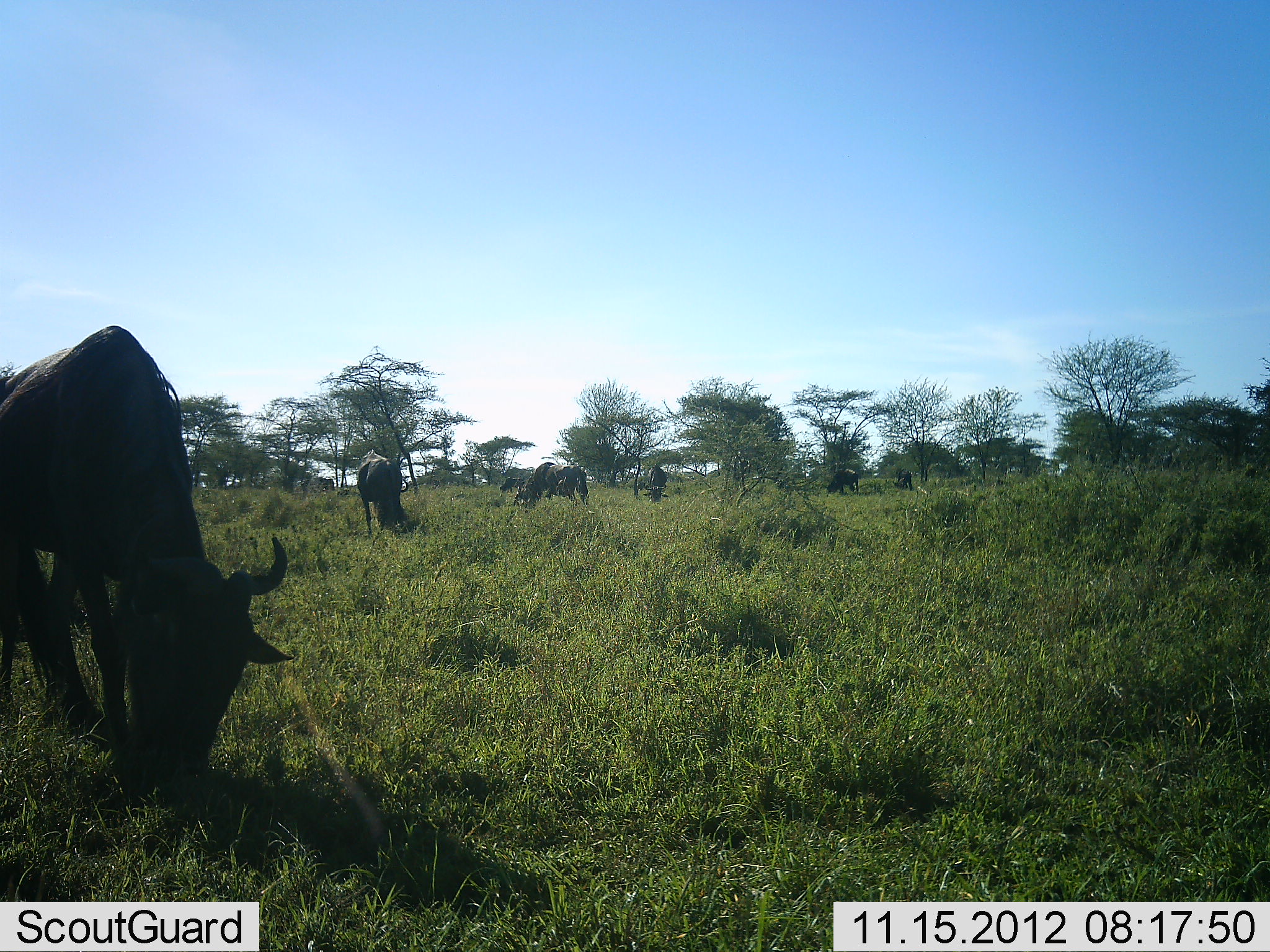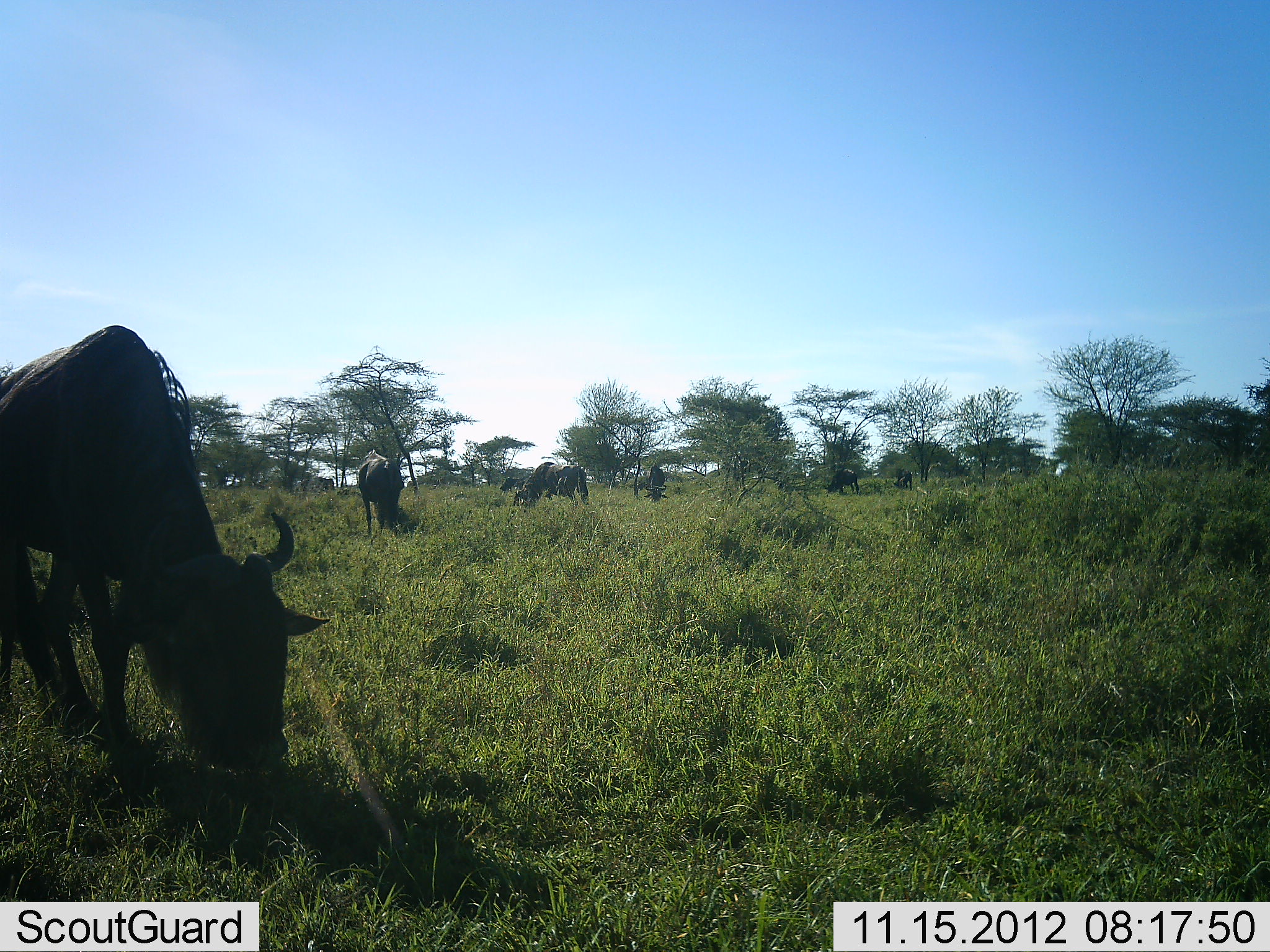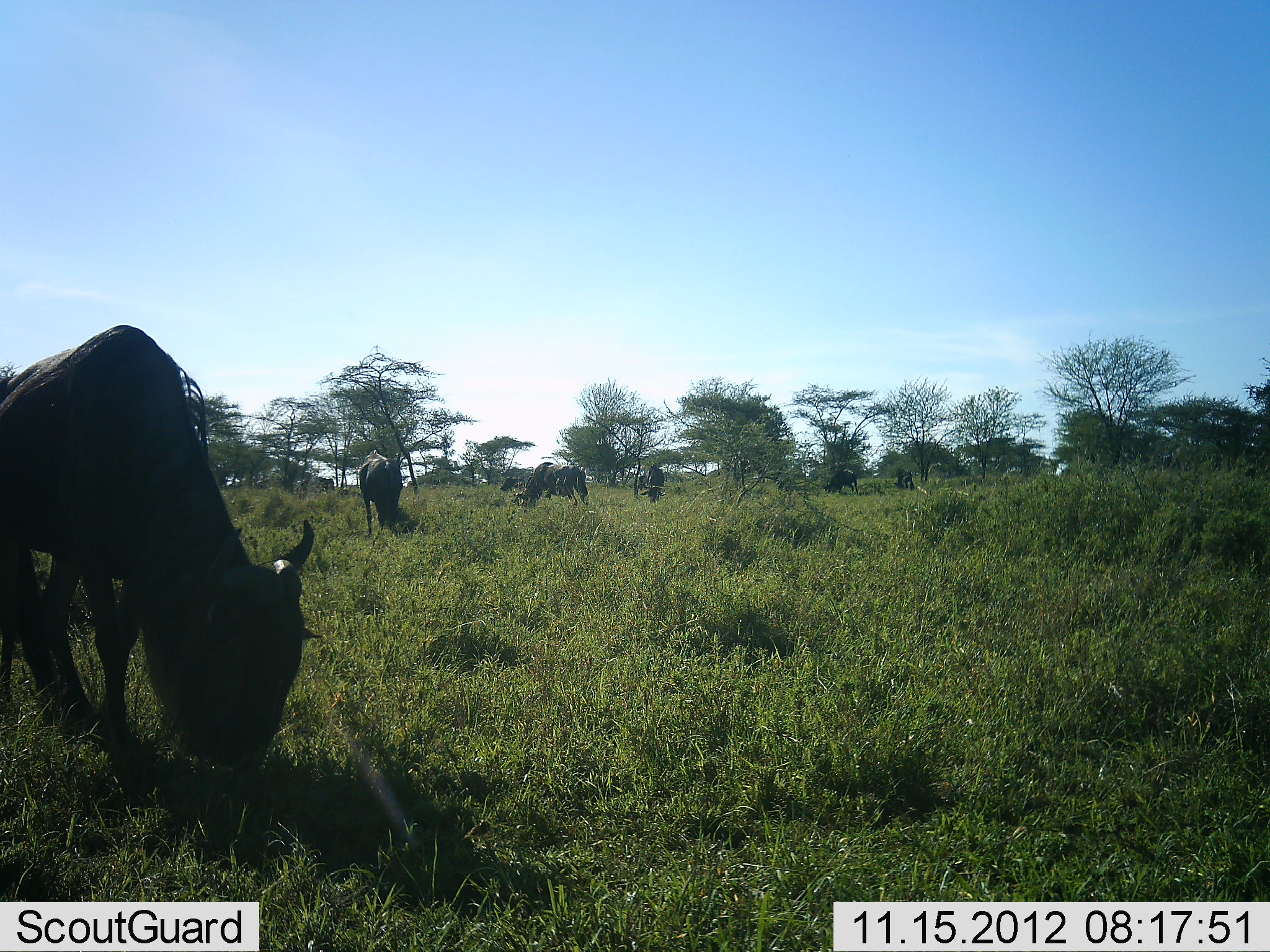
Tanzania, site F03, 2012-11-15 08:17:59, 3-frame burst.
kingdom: Animalia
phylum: Chordata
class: Mammalia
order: Artiodactyla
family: Bovidae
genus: Connochaetes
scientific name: Connochaetes taurinus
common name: blue wildebeest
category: wildebeest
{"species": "wildebeest (blue wildebeest) (Connochaetes taurinus)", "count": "7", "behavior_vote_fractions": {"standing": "30%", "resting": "0%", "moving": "10%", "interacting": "0%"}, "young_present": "0%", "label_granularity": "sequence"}